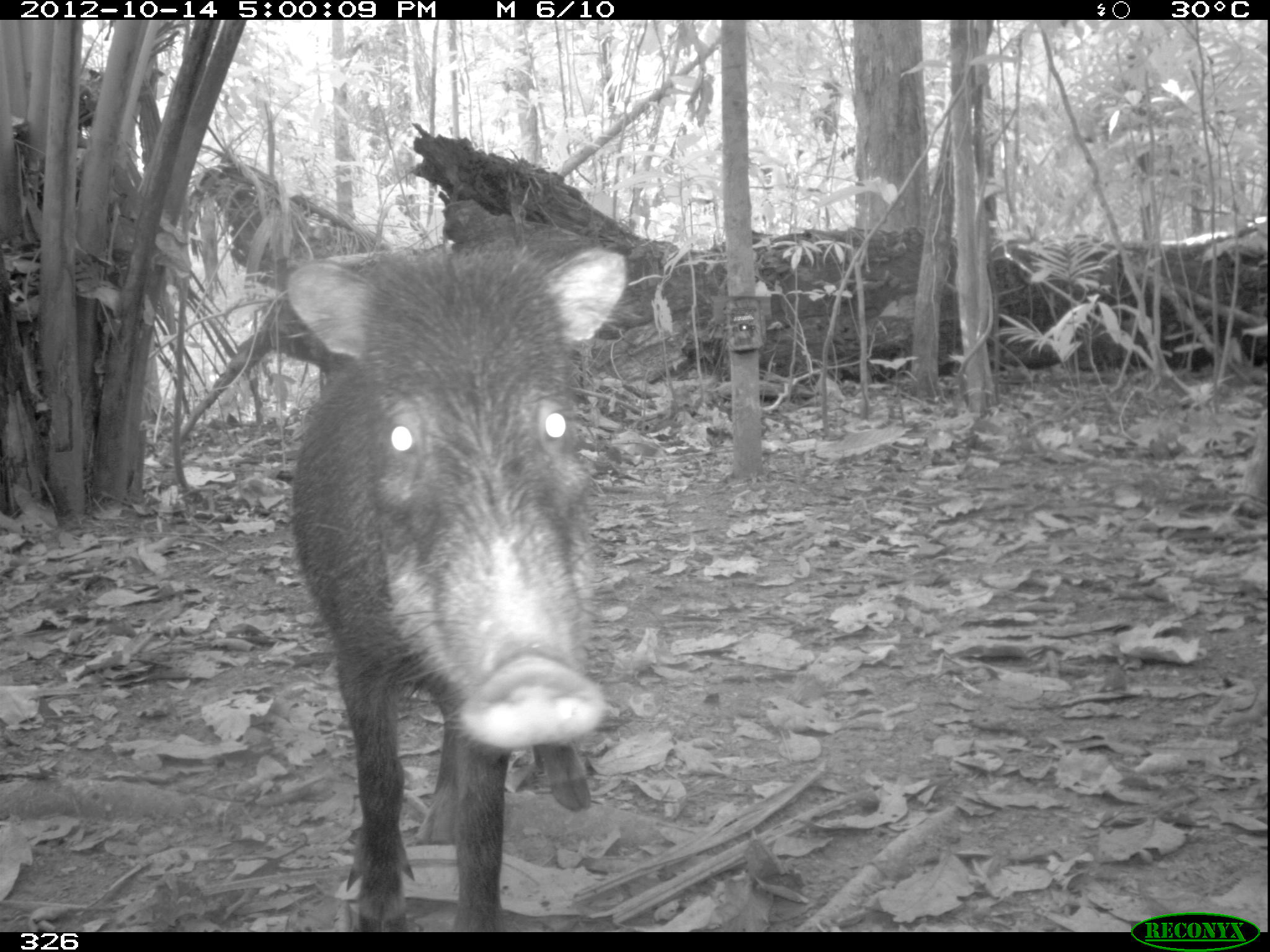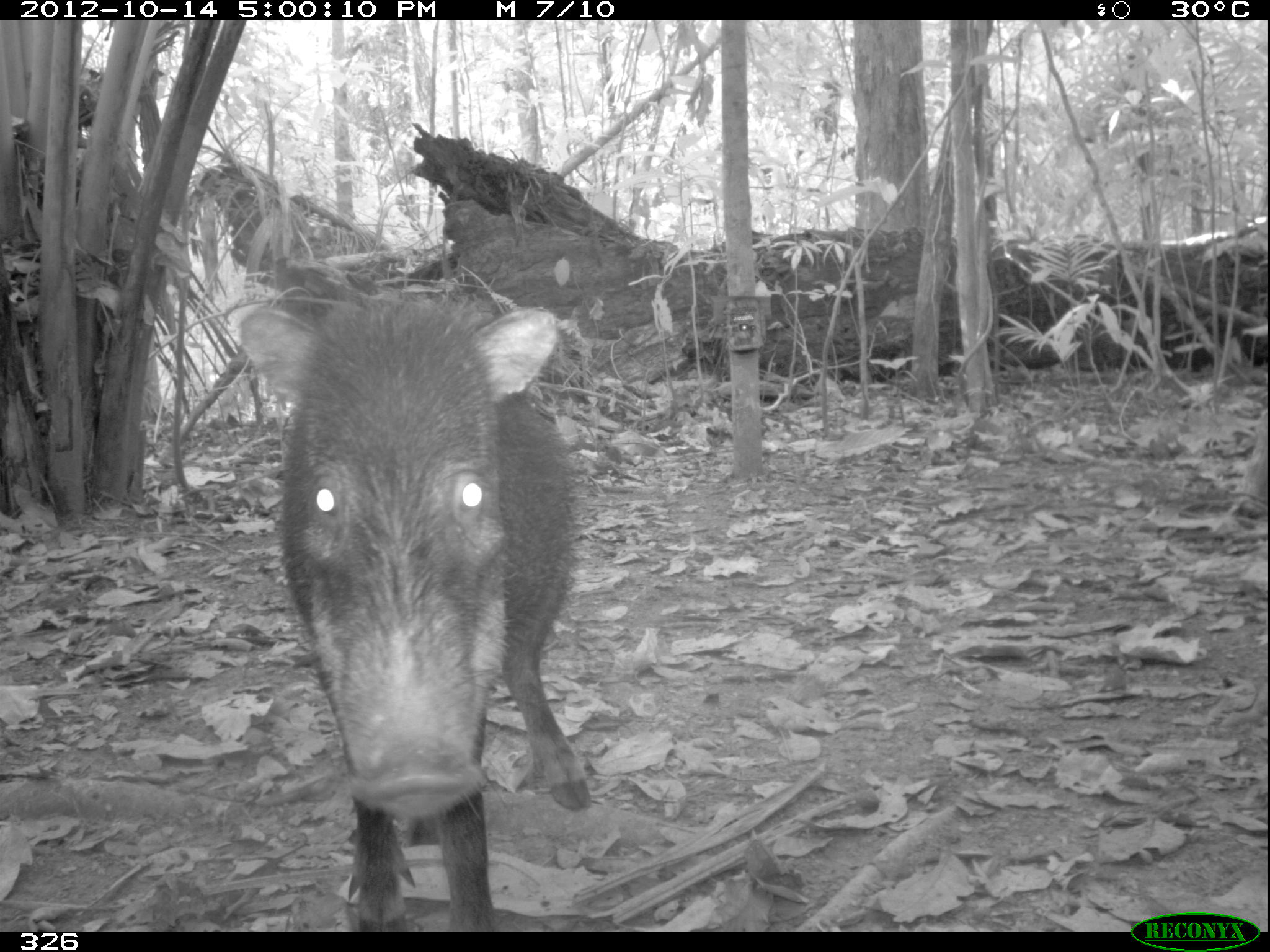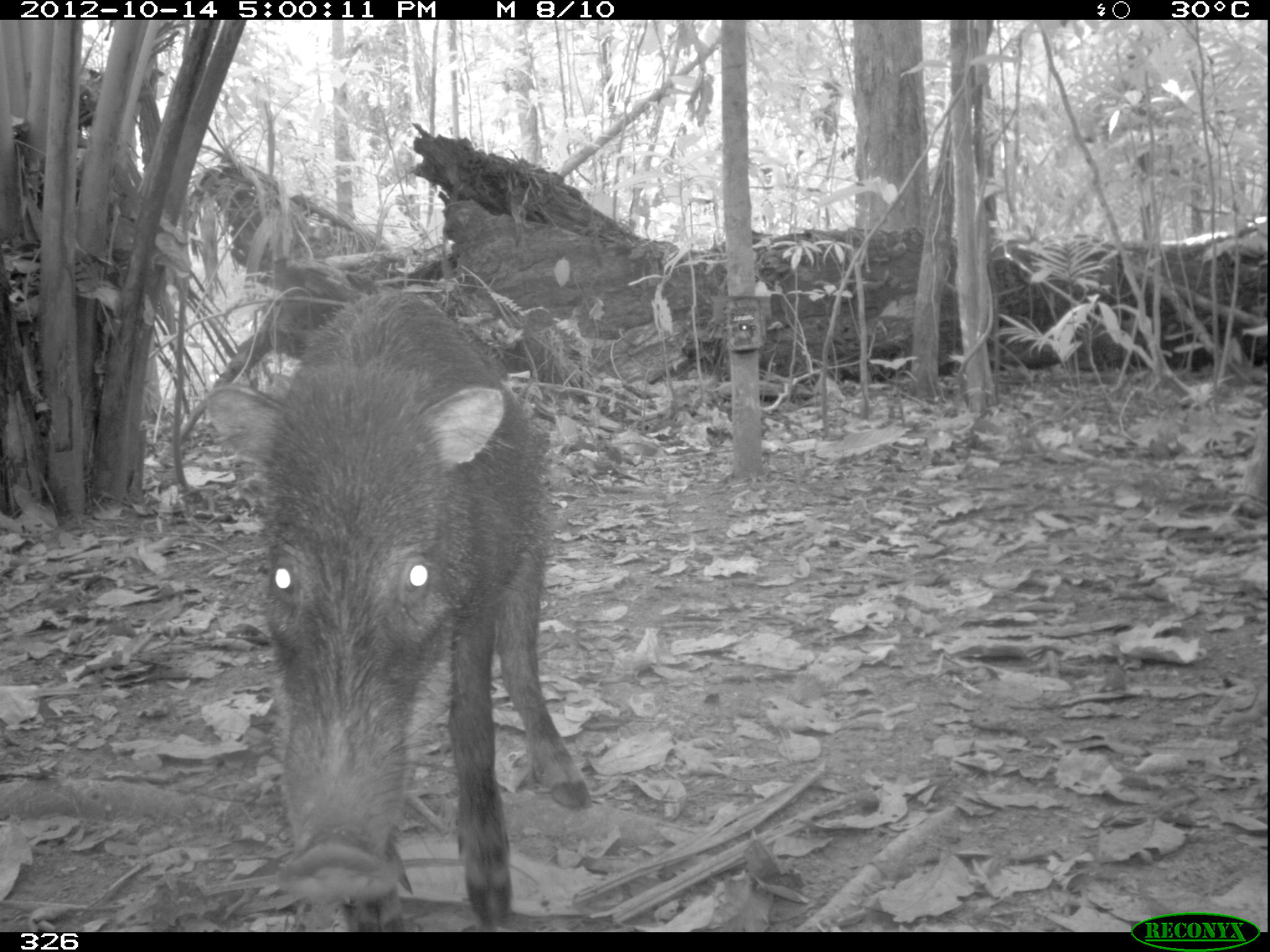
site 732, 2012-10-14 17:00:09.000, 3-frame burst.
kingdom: Animalia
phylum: Chordata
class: Mammalia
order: Artiodactyla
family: Tayassuidae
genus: Tayassu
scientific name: Tayassu pecari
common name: white-lipped peccary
Tayassu pecari (white-lipped peccary).